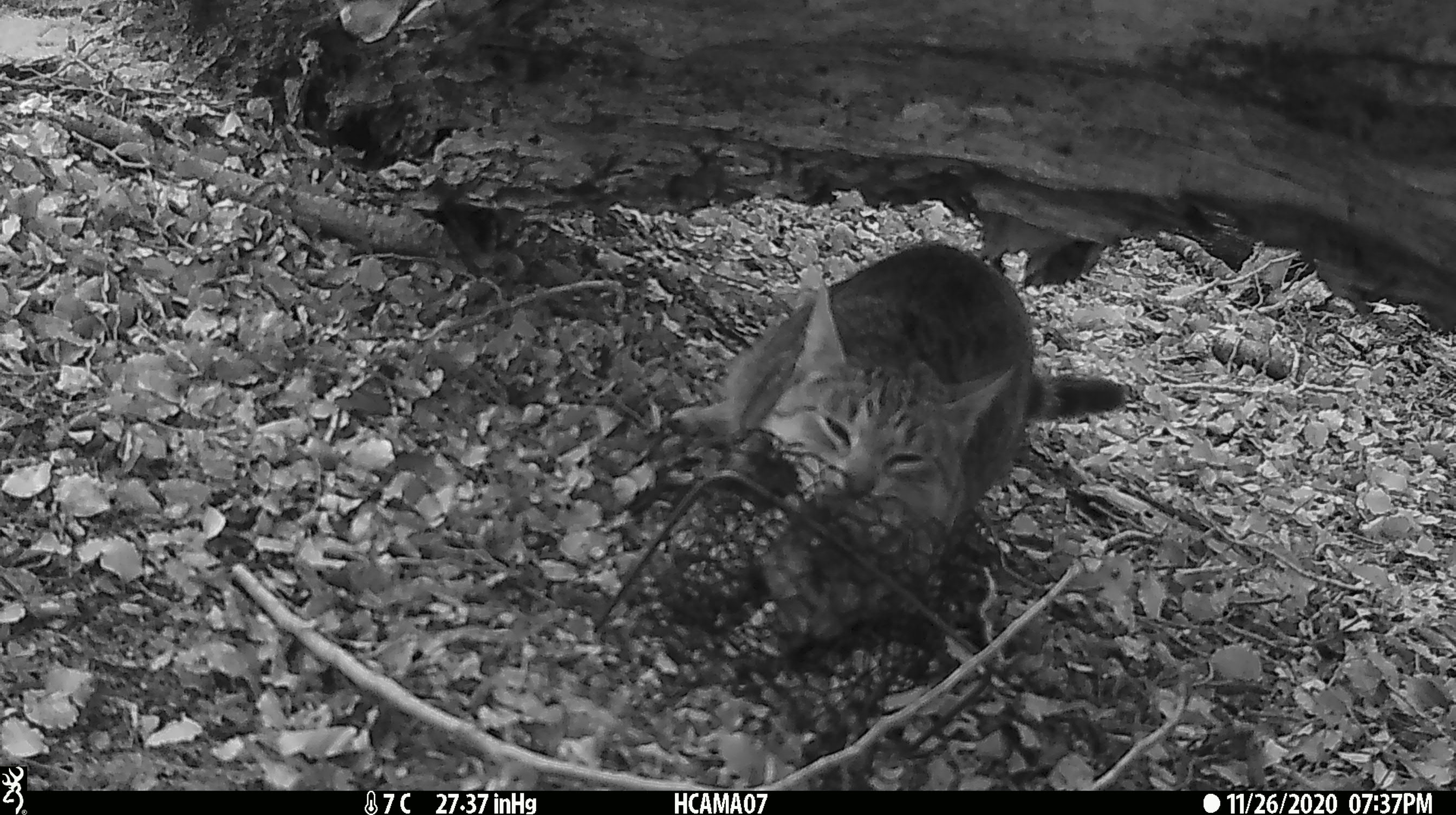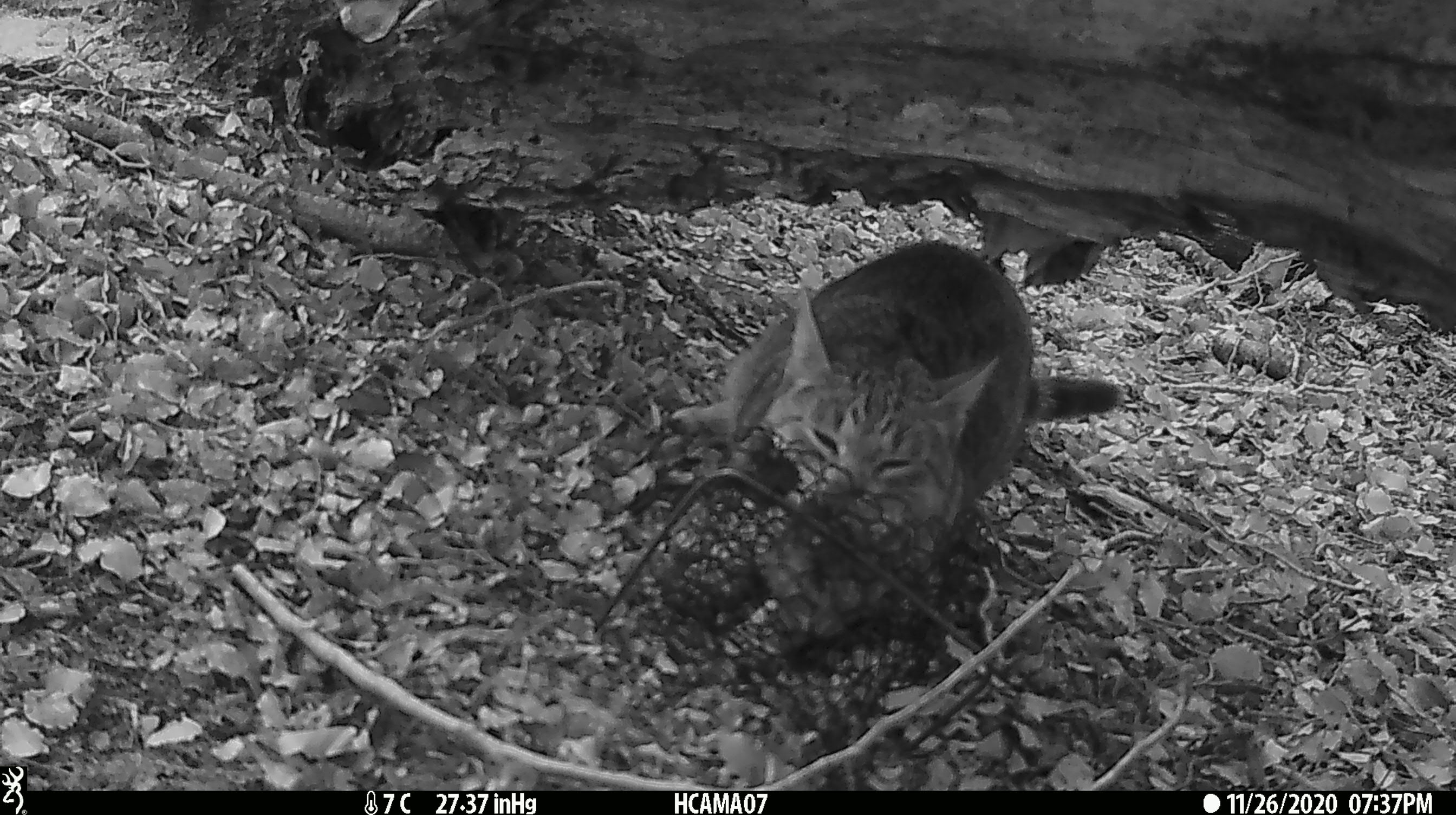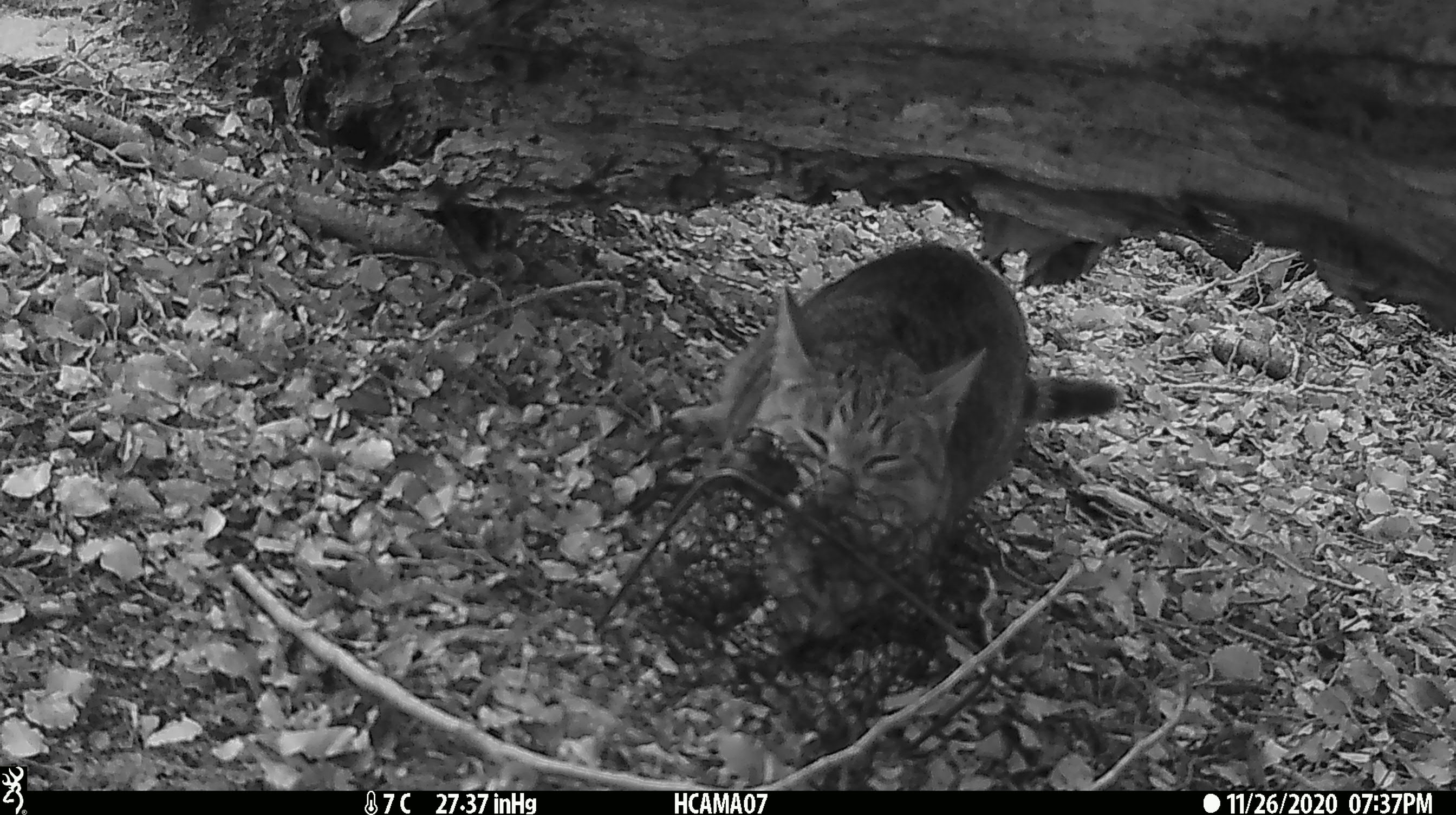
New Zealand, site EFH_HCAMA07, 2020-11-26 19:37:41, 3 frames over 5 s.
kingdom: Animalia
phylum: Chordata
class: Mammalia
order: Carnivora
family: Felidae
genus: Felis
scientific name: Felis catus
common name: domestic cat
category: cat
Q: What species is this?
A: Cat (domestic cat) (Felis catus).